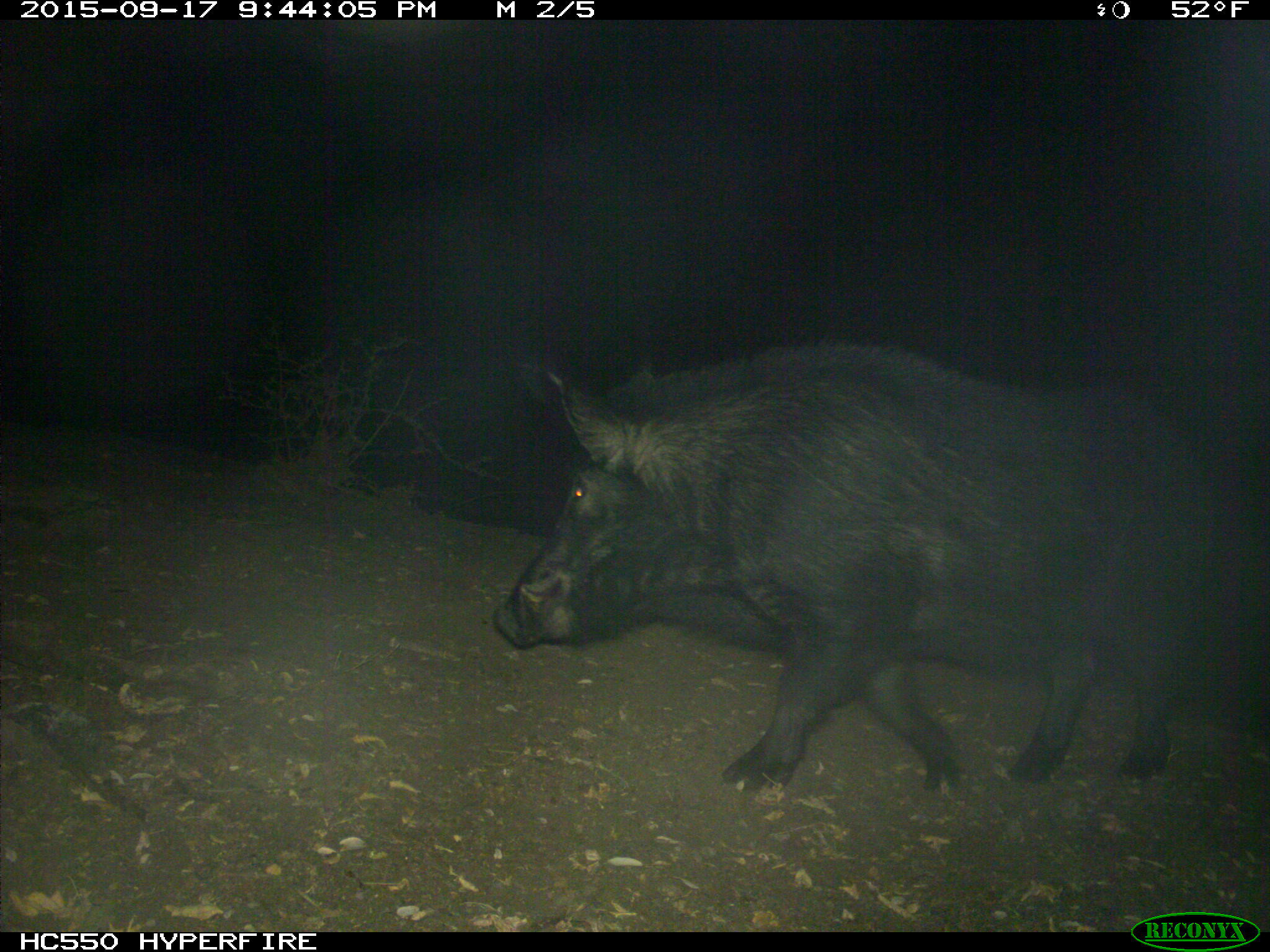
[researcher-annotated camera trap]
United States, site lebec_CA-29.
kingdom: Animalia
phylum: Chordata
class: Mammalia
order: Artiodactyla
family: Suidae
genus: Sus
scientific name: Sus scrofa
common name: wild boar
Sus scrofa (wild boar).